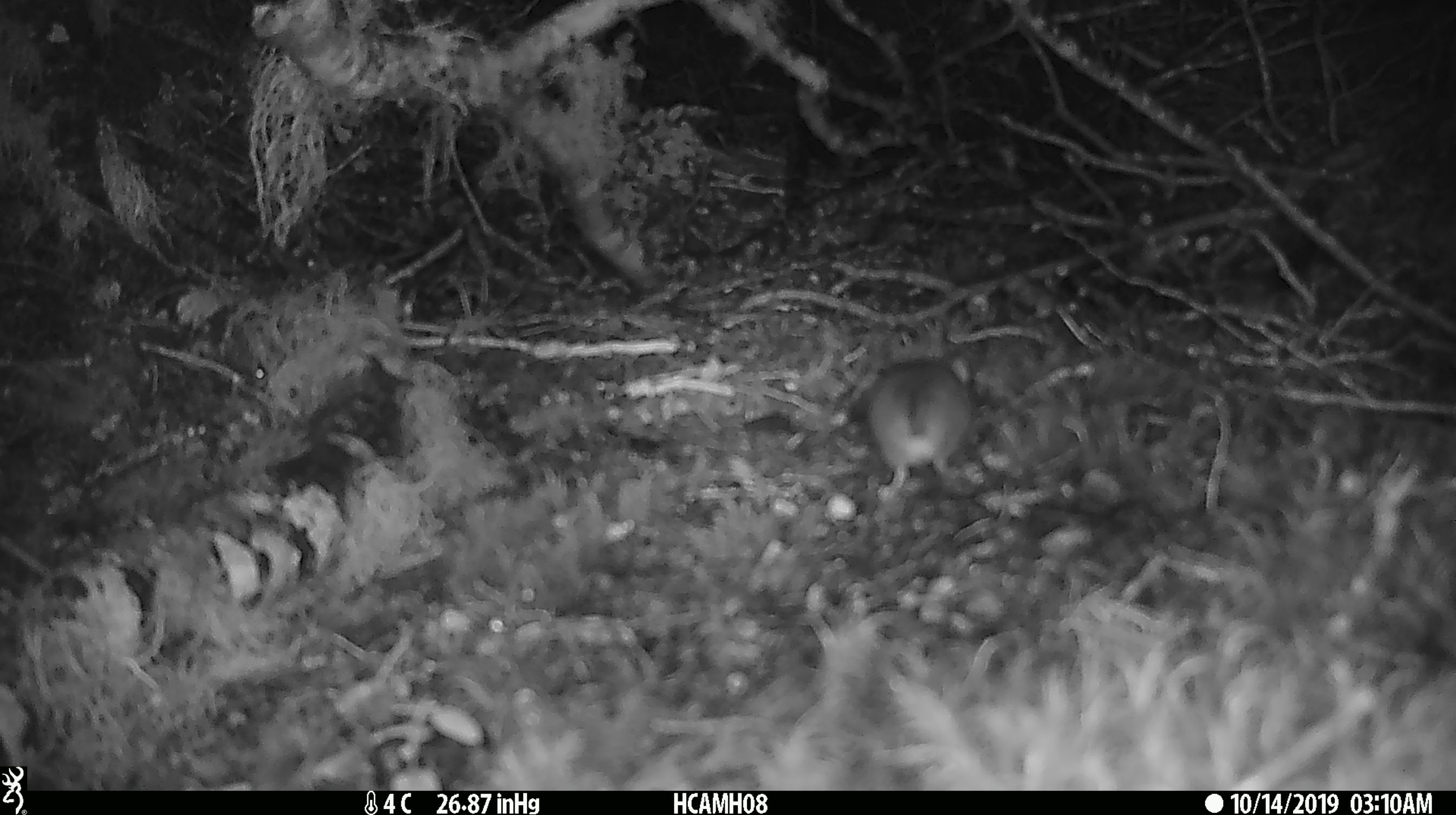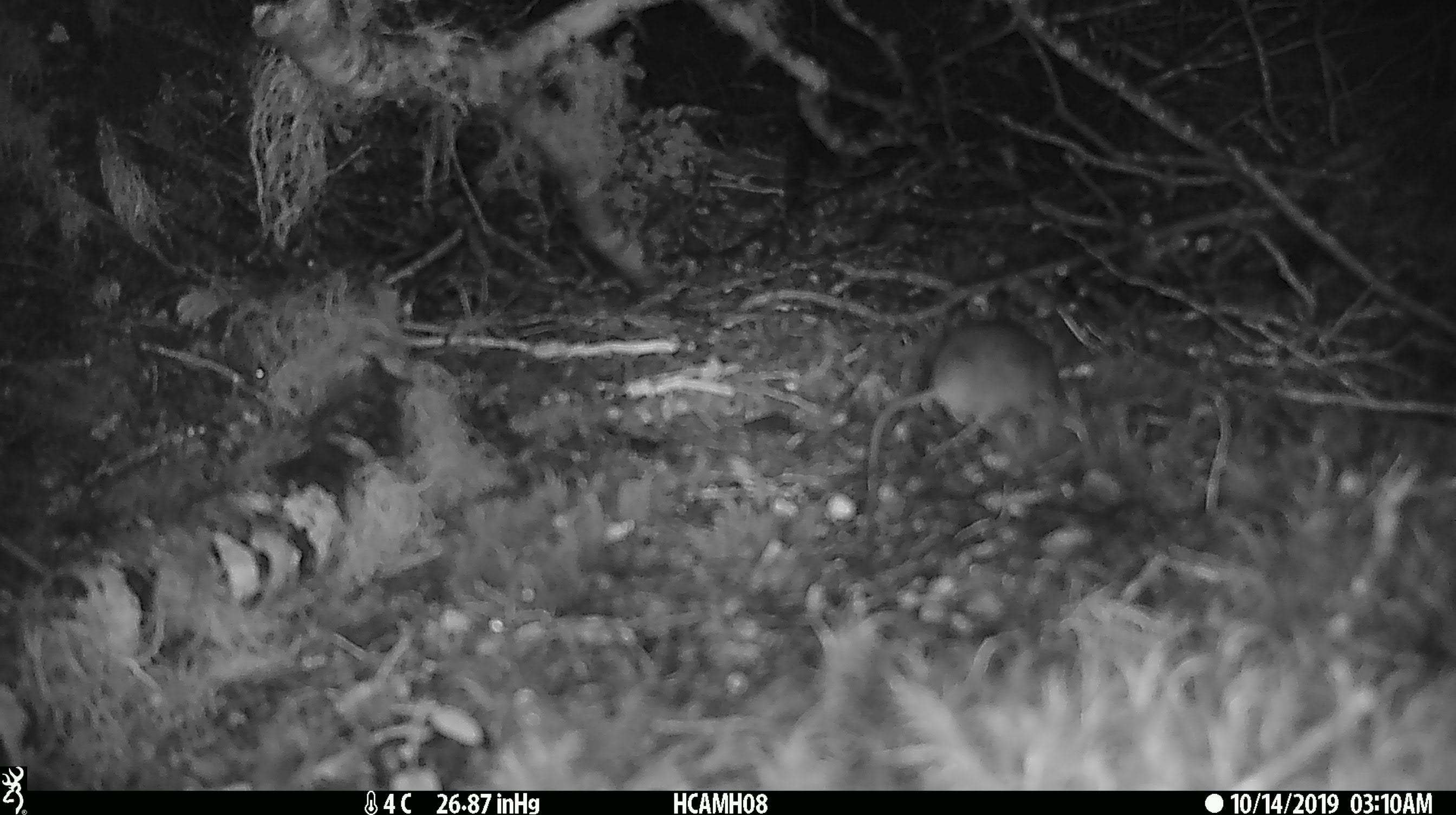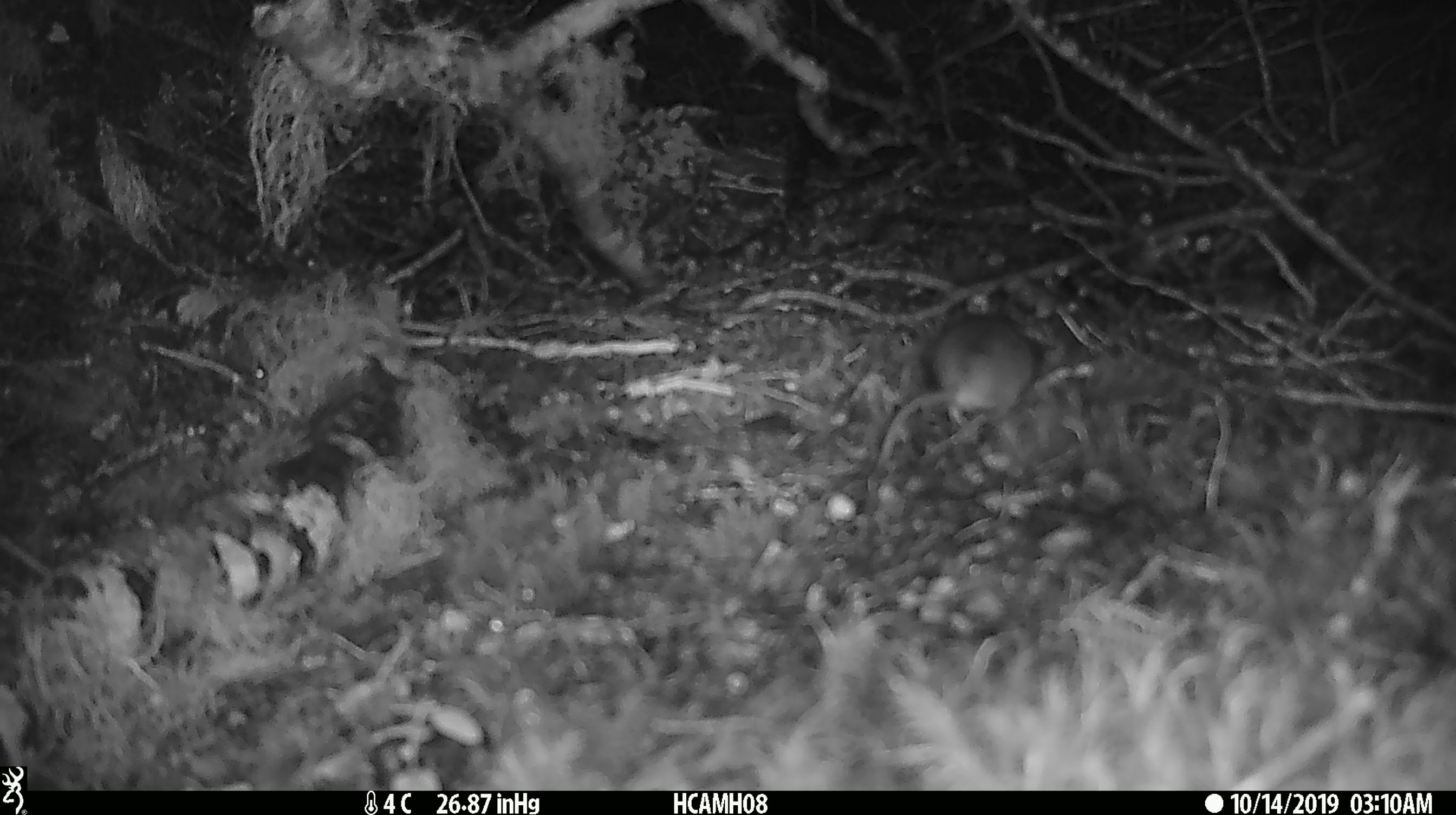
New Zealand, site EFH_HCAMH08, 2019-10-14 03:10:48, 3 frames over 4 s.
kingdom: Animalia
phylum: Chordata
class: Mammalia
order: Rodentia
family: Muridae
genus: Mus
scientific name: Mus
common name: mouse